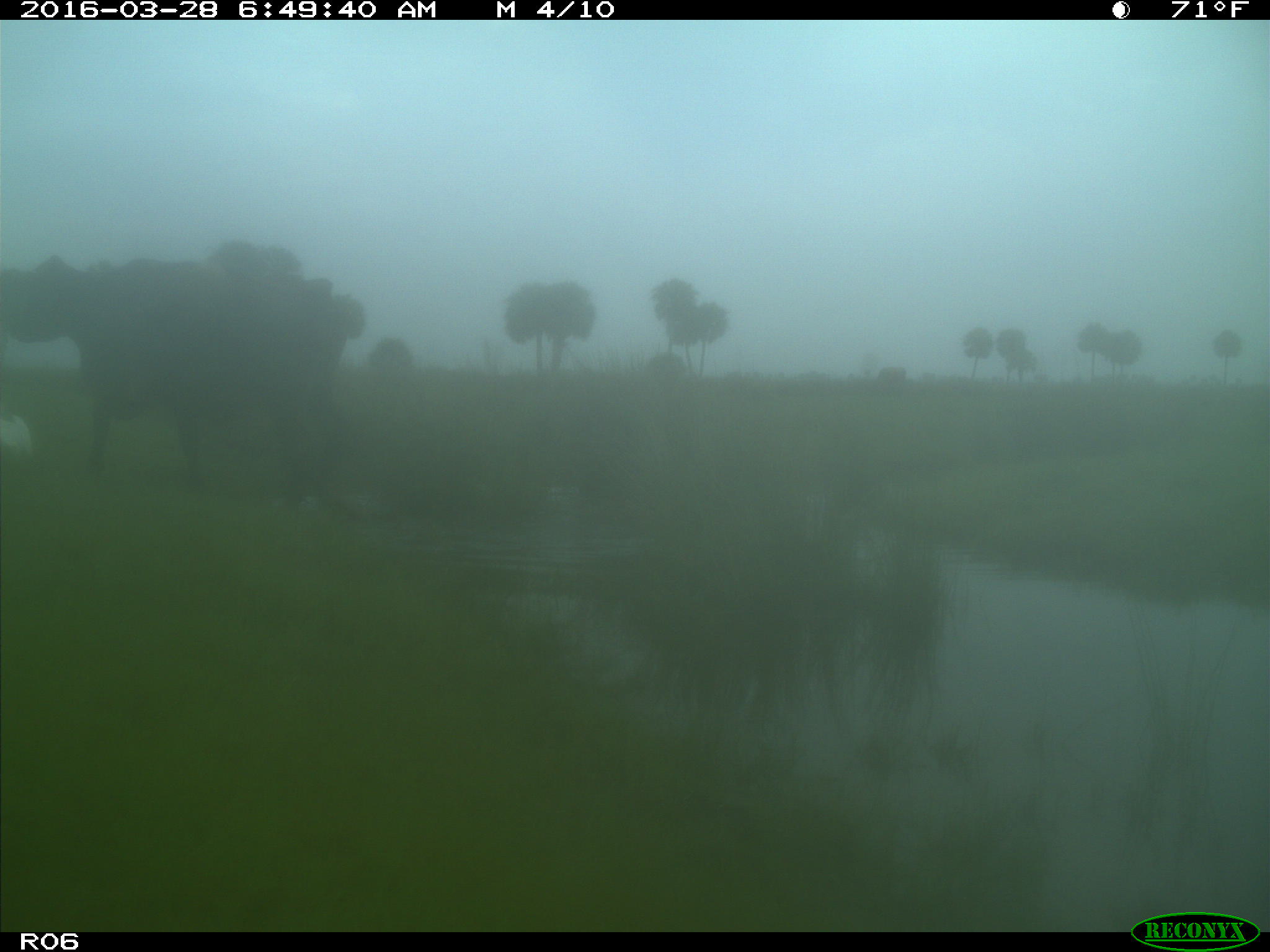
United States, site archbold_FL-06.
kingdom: Animalia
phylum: Chordata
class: Mammalia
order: Artiodactyla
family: Bovidae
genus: Bos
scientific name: Bos taurus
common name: domestic cow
Bos taurus (domestic cow).